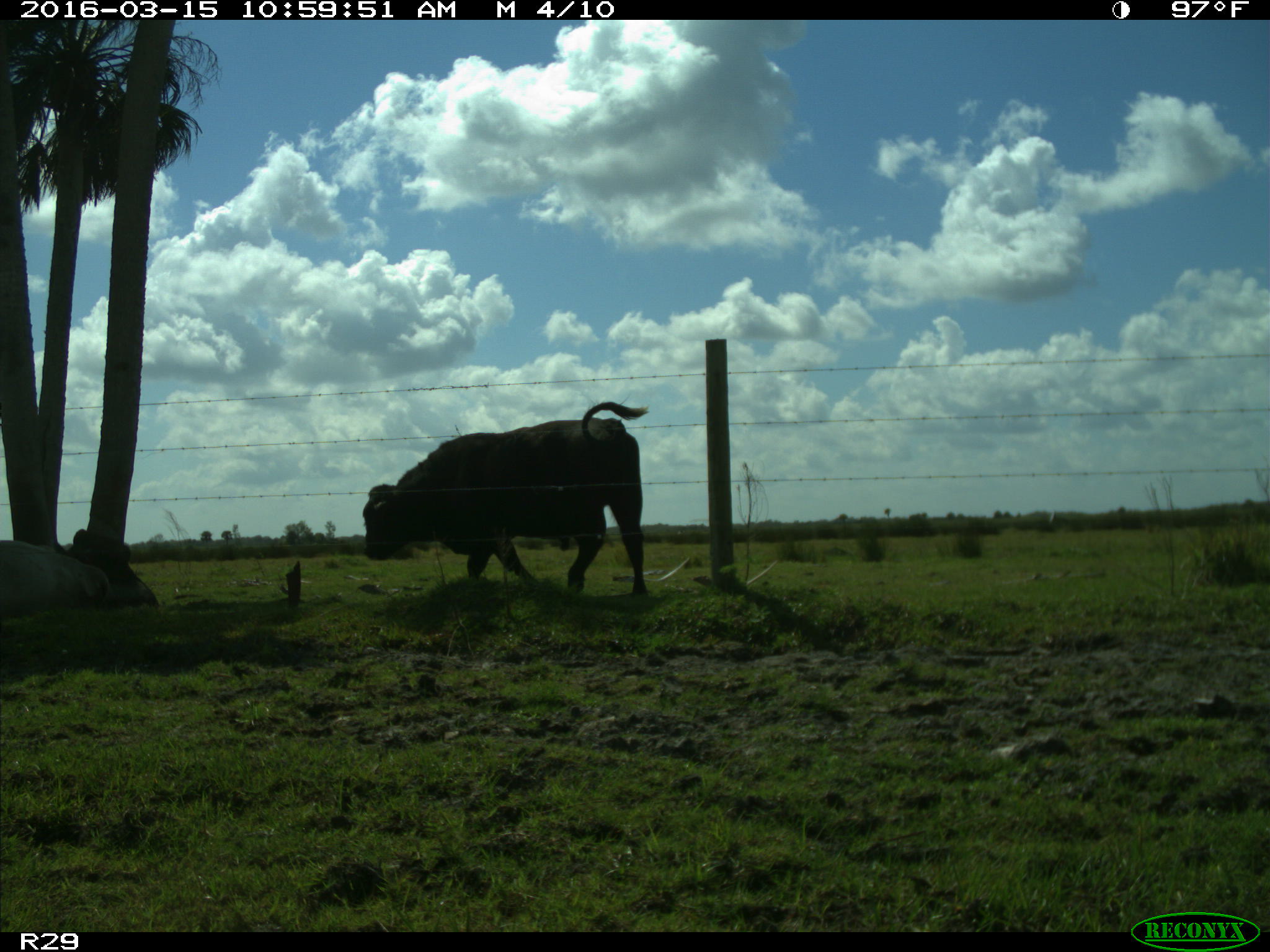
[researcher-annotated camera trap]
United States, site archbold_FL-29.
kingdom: Animalia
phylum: Chordata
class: Mammalia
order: Artiodactyla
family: Bovidae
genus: Bos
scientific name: Bos taurus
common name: domestic cow